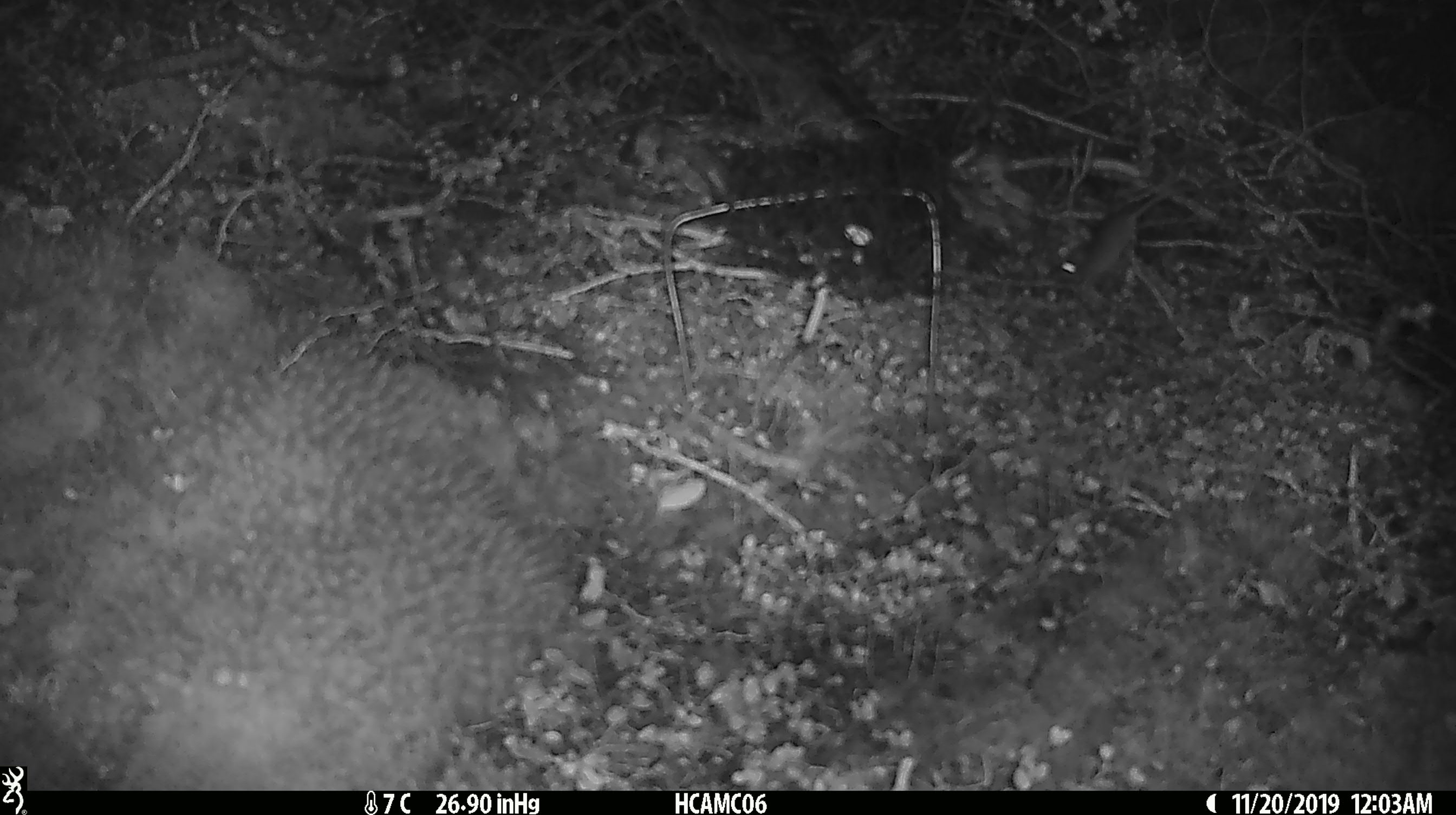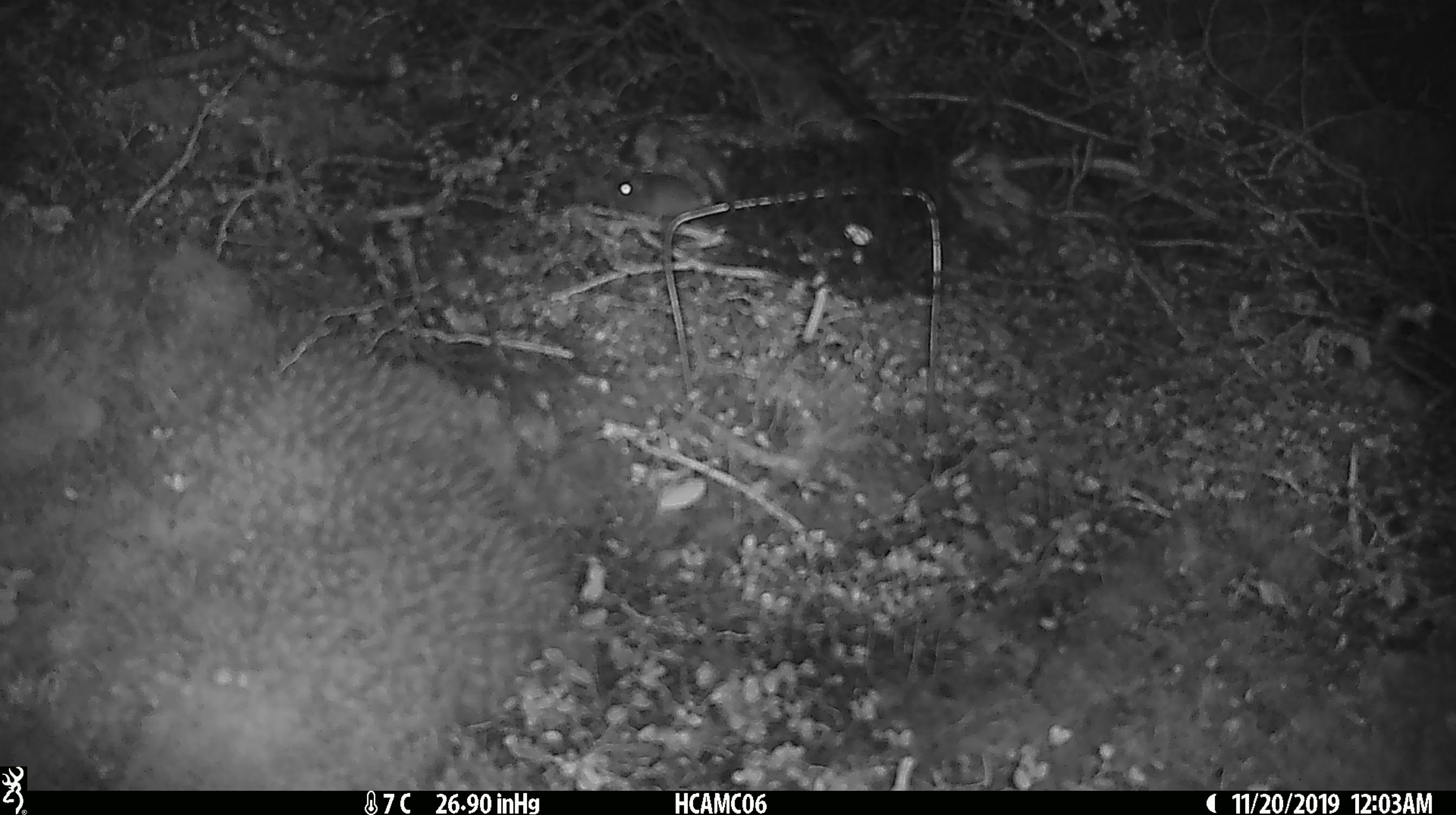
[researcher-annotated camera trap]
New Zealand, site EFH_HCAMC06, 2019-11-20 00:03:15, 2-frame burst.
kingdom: Animalia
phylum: Chordata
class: Mammalia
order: Rodentia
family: Muridae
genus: Mus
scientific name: Mus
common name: mouse